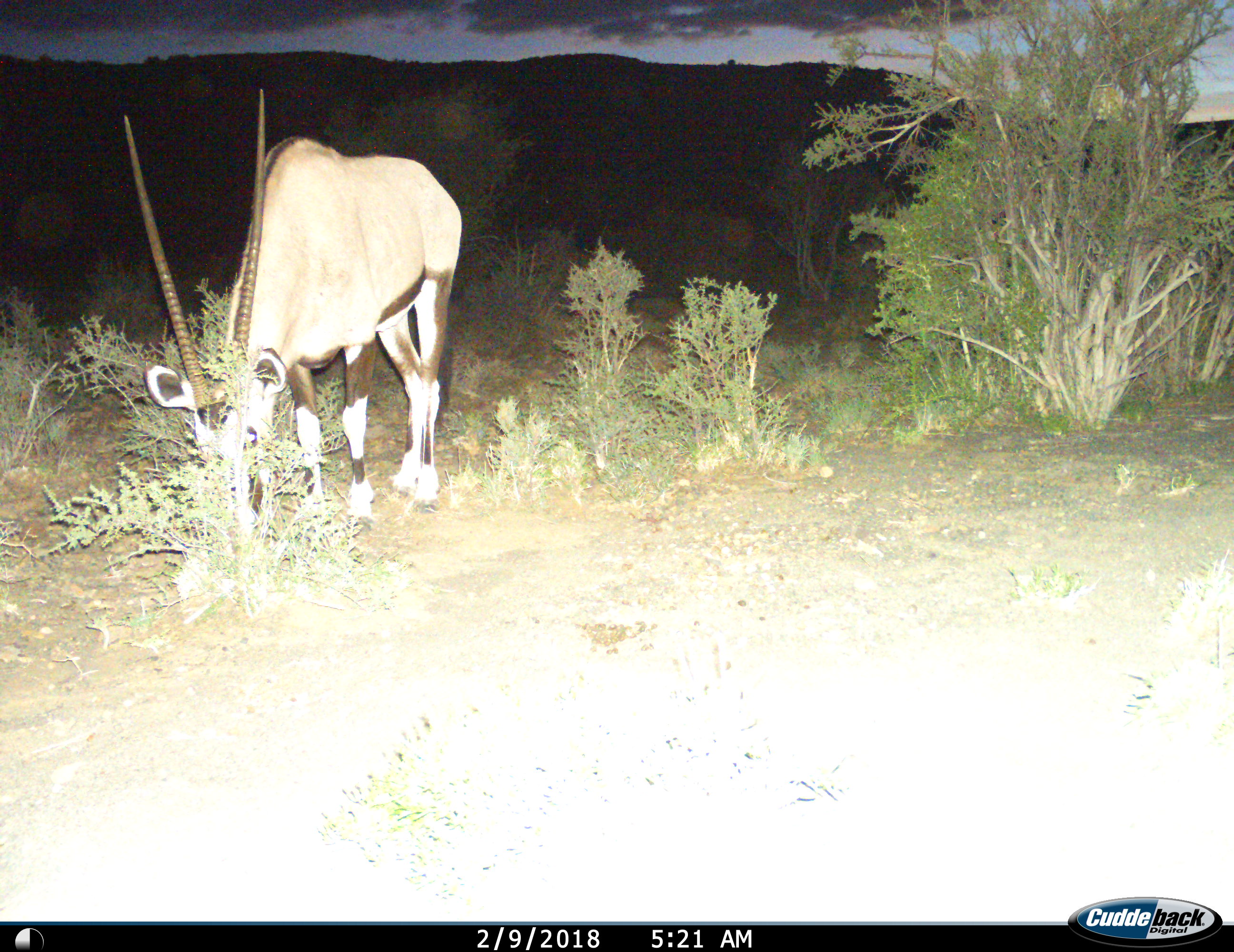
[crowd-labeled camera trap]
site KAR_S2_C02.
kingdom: Animalia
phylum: Chordata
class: Mammalia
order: Artiodactyla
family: Bovidae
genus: Oryx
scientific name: Oryx gazella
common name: gemsbok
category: oryx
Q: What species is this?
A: Oryx (gemsbok) (Oryx gazella).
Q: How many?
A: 1.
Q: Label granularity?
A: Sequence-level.